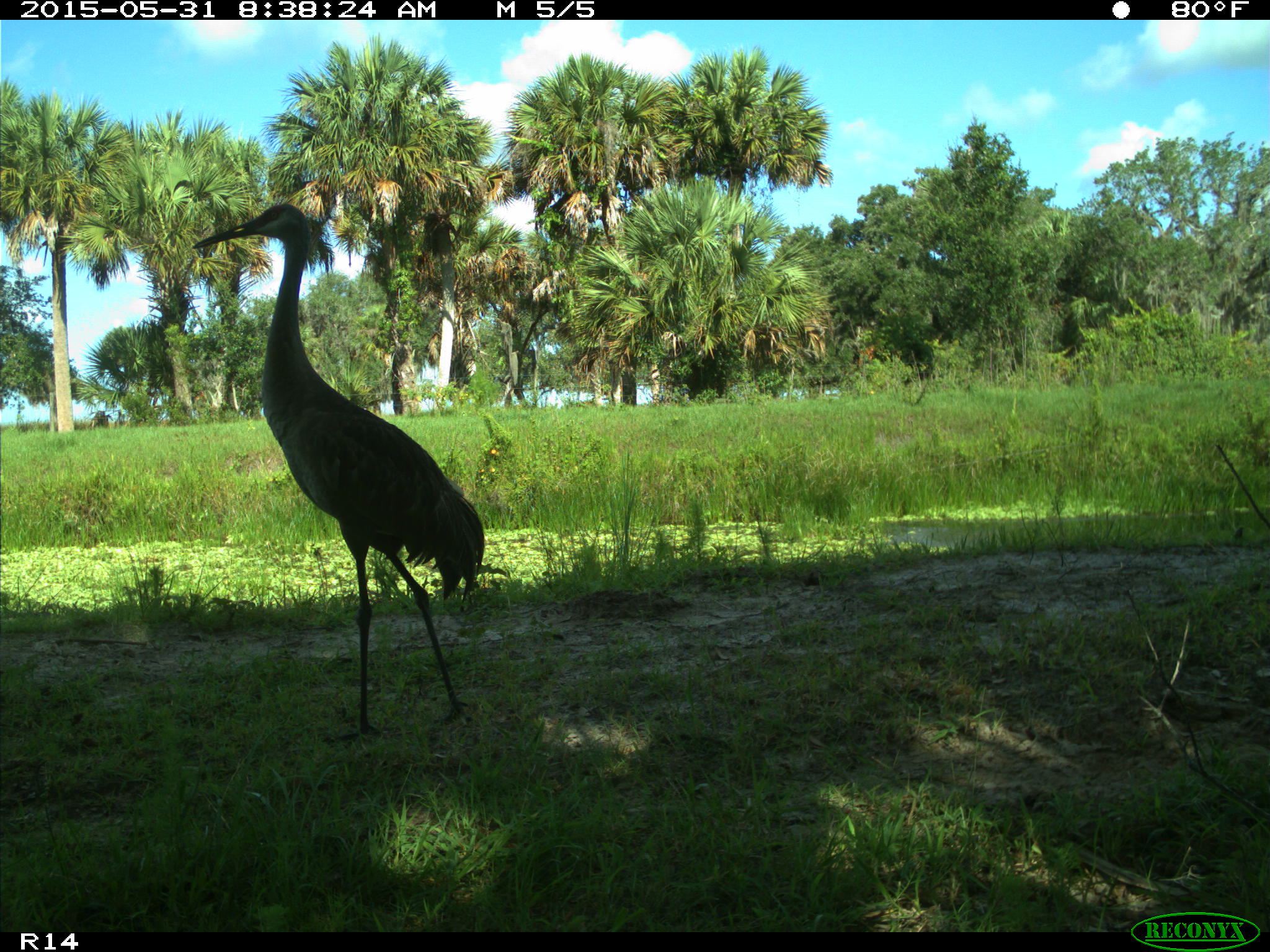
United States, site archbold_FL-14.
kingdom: Animalia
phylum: Chordata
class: Aves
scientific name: Aves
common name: birds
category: unidentified bird